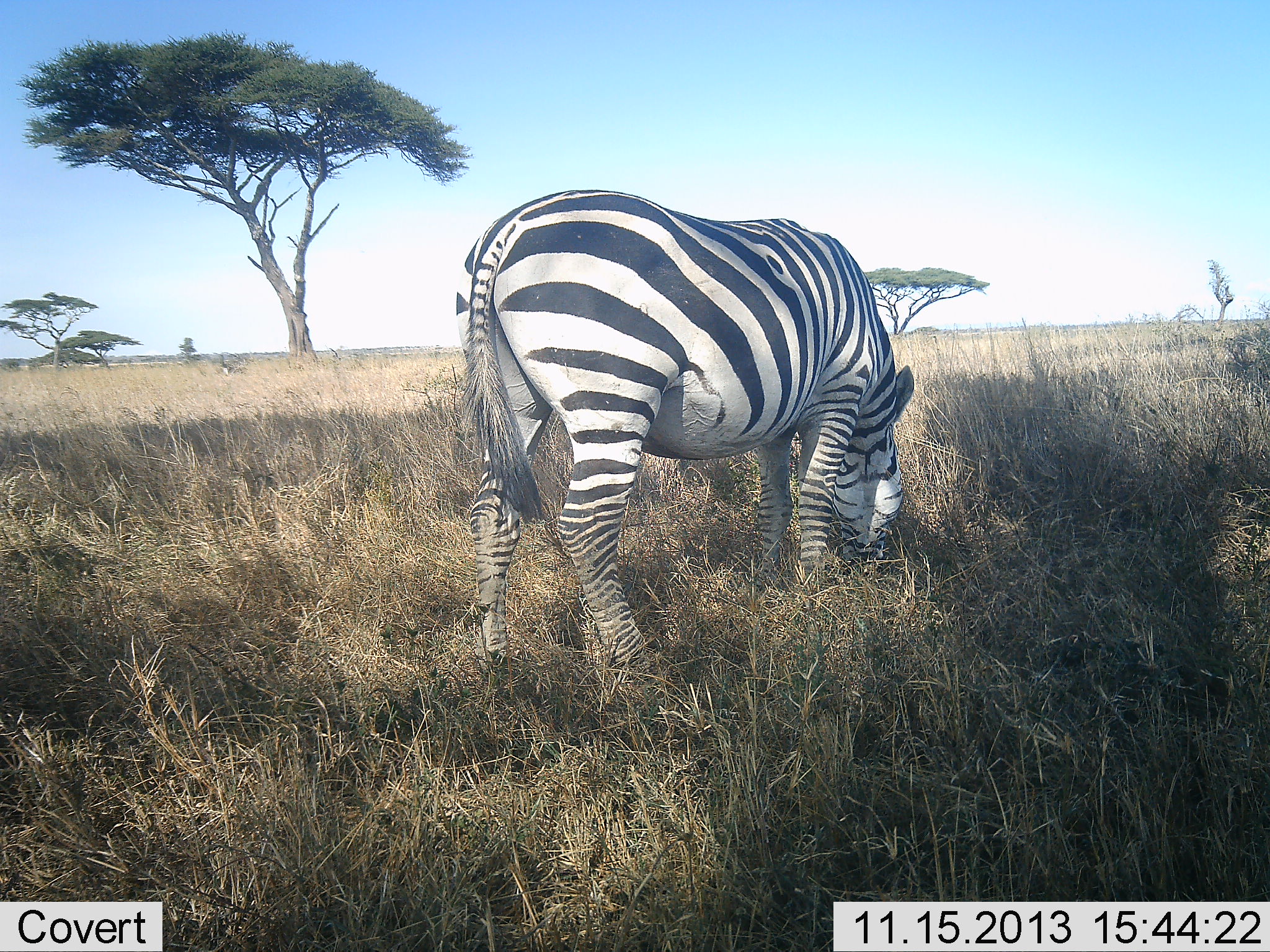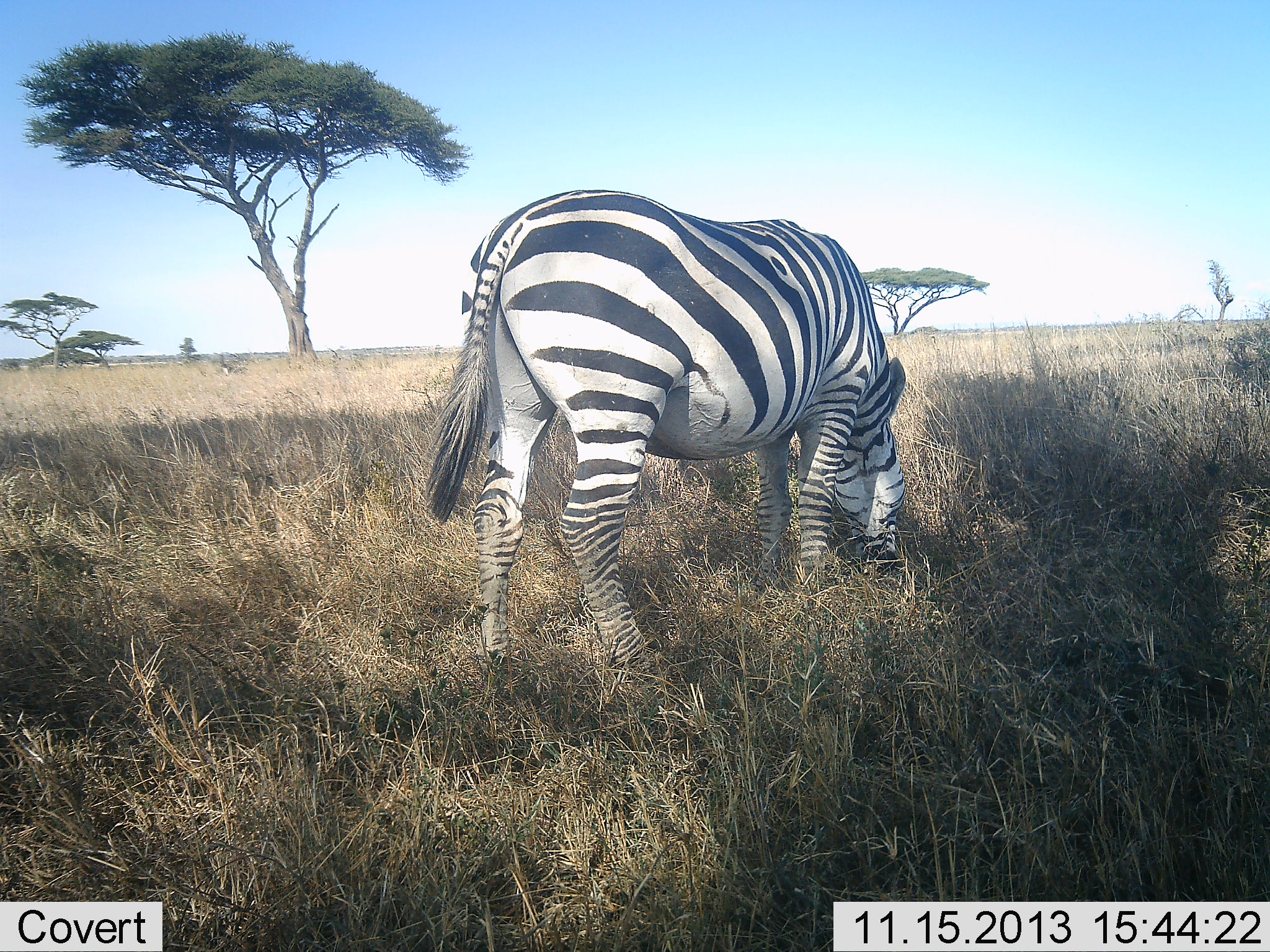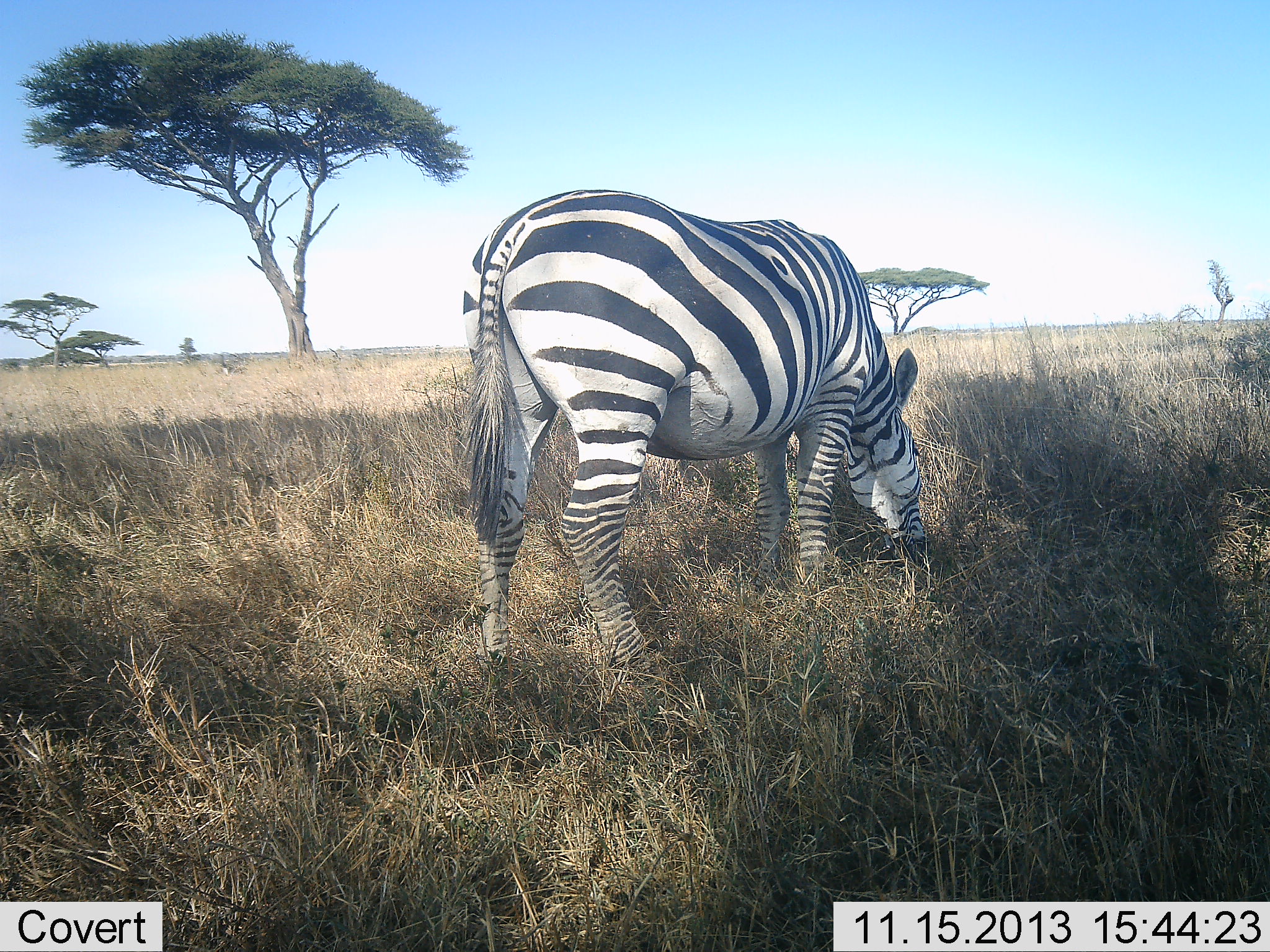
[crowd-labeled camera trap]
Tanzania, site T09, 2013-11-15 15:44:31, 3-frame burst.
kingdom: Animalia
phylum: Chordata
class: Mammalia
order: Perissodactyla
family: Equidae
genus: Equus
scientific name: Equus quagga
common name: plains zebra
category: zebra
Zebra (plains zebra) (Equus quagga), count 1. Behavior (volunteer vote fractions): standing 26%, resting 0%, moving 0%, interacting 0%. Young present (vote fraction): 0%. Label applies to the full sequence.